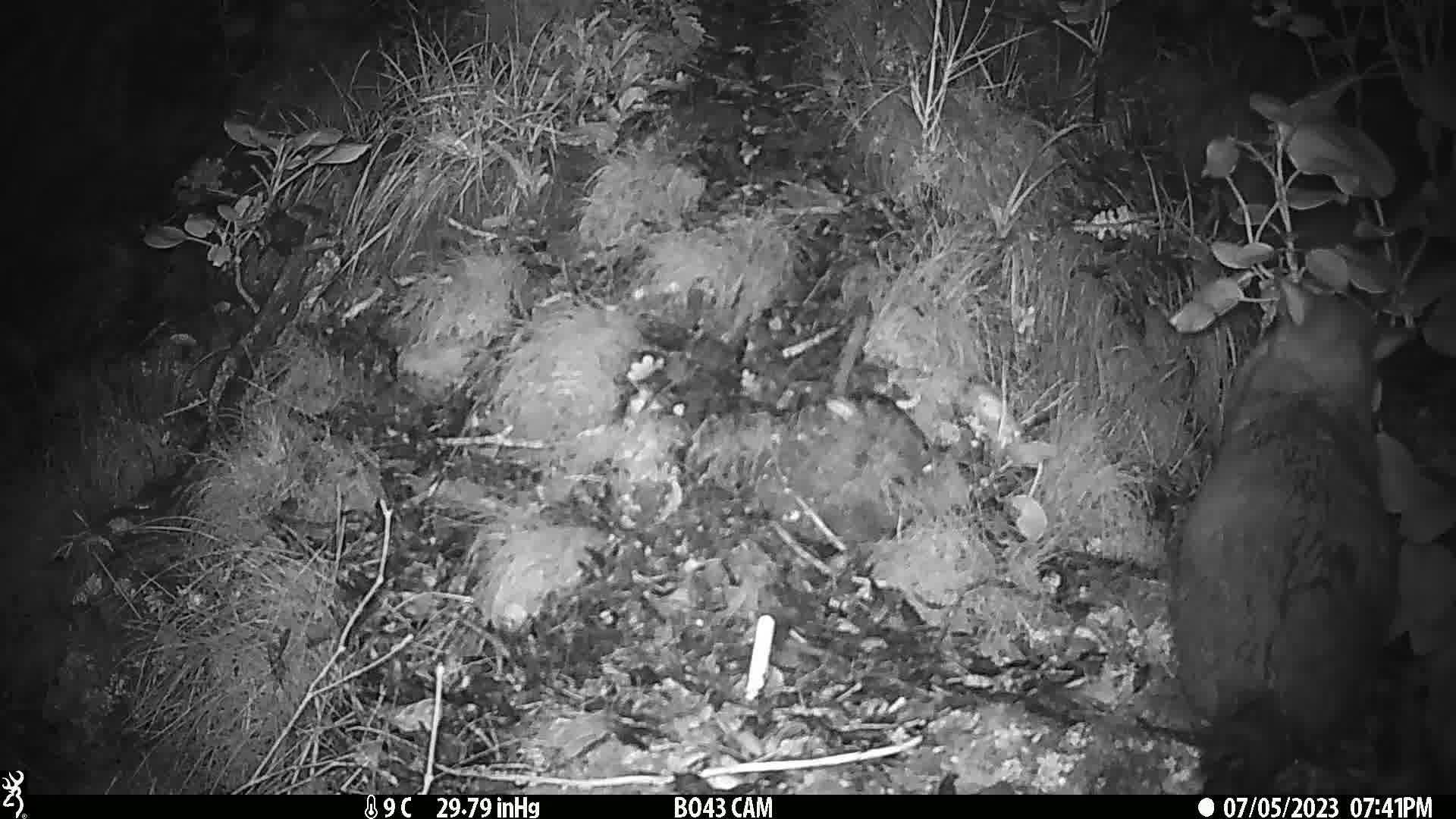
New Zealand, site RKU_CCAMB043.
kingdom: Animalia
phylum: Chordata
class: Mammalia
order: Diprotodontia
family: Phalangeridae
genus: Trichosurus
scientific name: Trichosurus vulpecula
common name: common brushtail possum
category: possum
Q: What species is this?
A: Possum (common brushtail possum) (Trichosurus vulpecula).